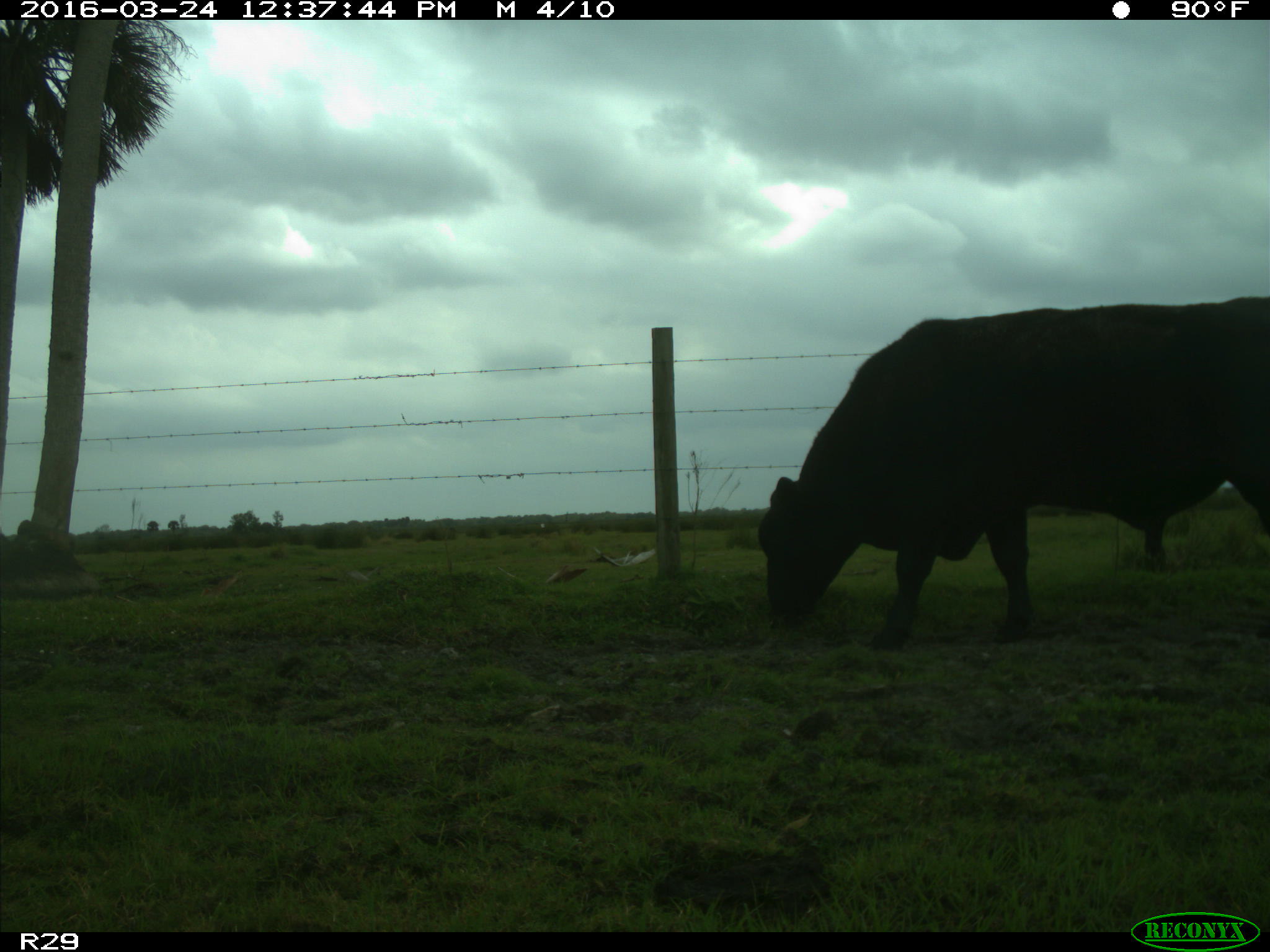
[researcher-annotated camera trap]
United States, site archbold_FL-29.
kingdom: Animalia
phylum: Chordata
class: Mammalia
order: Artiodactyla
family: Bovidae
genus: Bos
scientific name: Bos taurus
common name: domestic cow